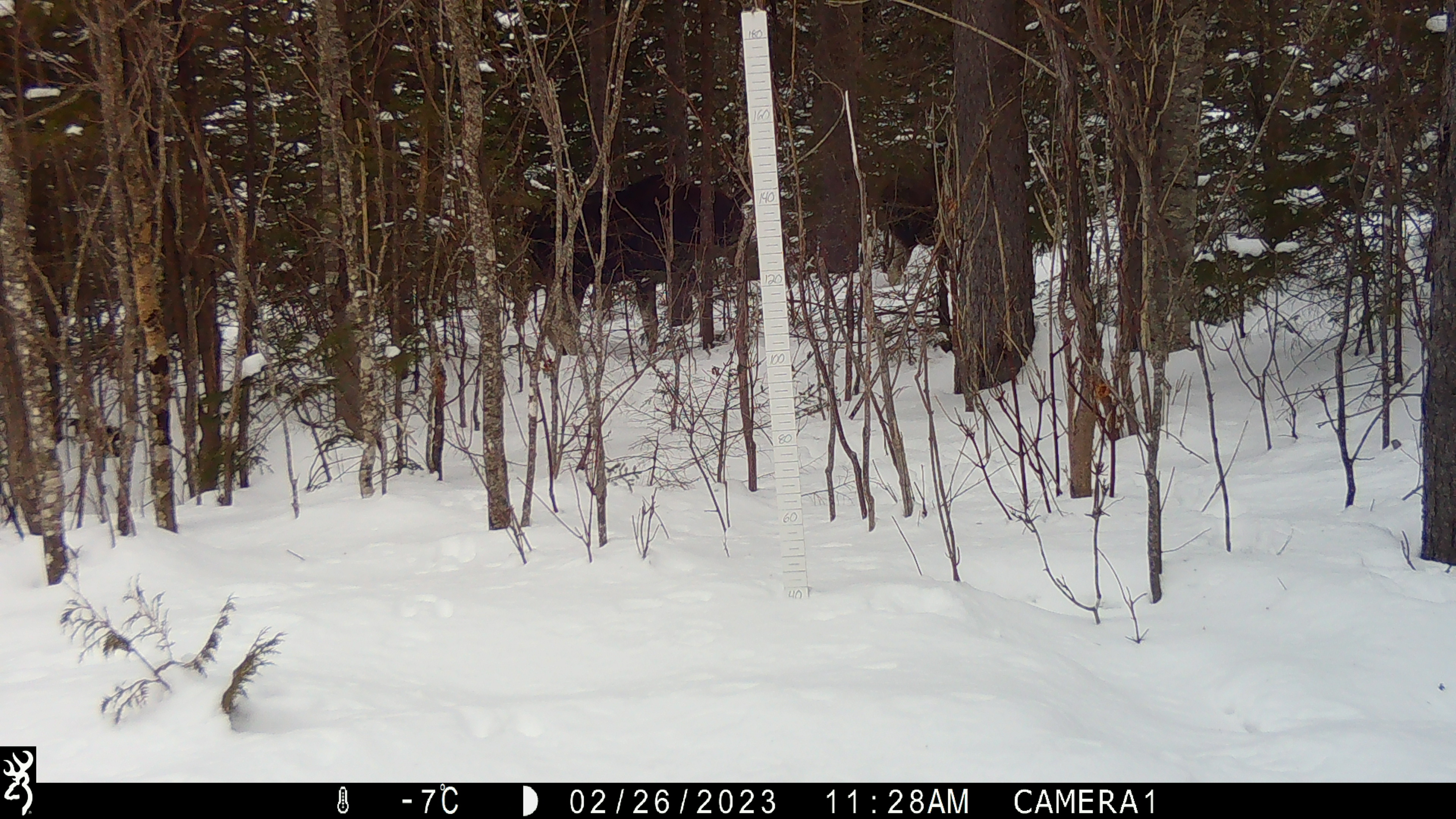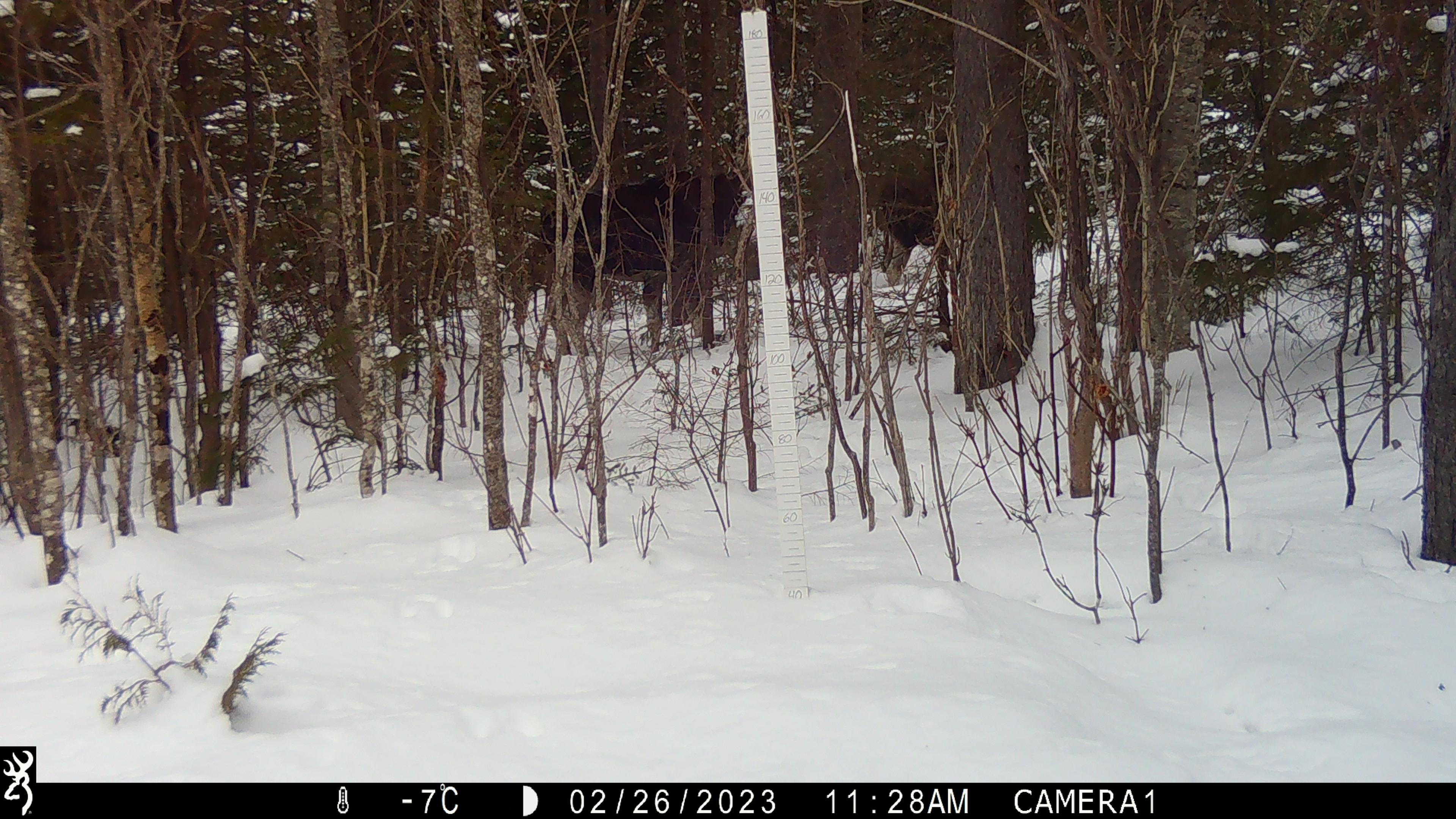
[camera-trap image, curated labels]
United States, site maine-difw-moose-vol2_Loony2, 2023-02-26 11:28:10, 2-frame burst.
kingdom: Animalia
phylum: Chordata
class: Mammalia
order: Artiodactyla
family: Cervidae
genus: Alces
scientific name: Alces alces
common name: moose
Moose (Alces alces).